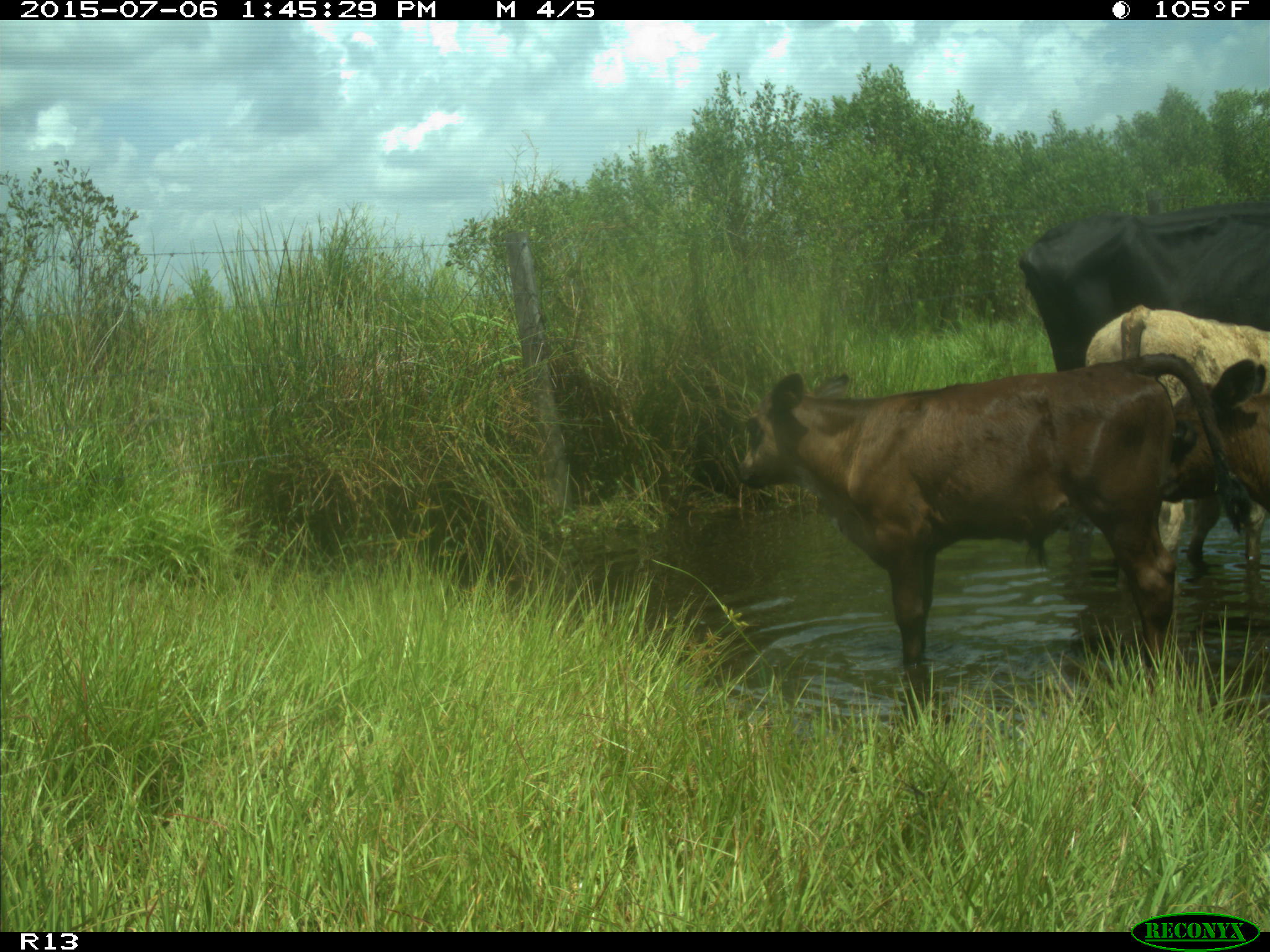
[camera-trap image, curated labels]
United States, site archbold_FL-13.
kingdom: Animalia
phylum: Chordata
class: Mammalia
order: Artiodactyla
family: Bovidae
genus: Bos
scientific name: Bos taurus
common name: domestic cow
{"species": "Bos taurus (domestic cow)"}